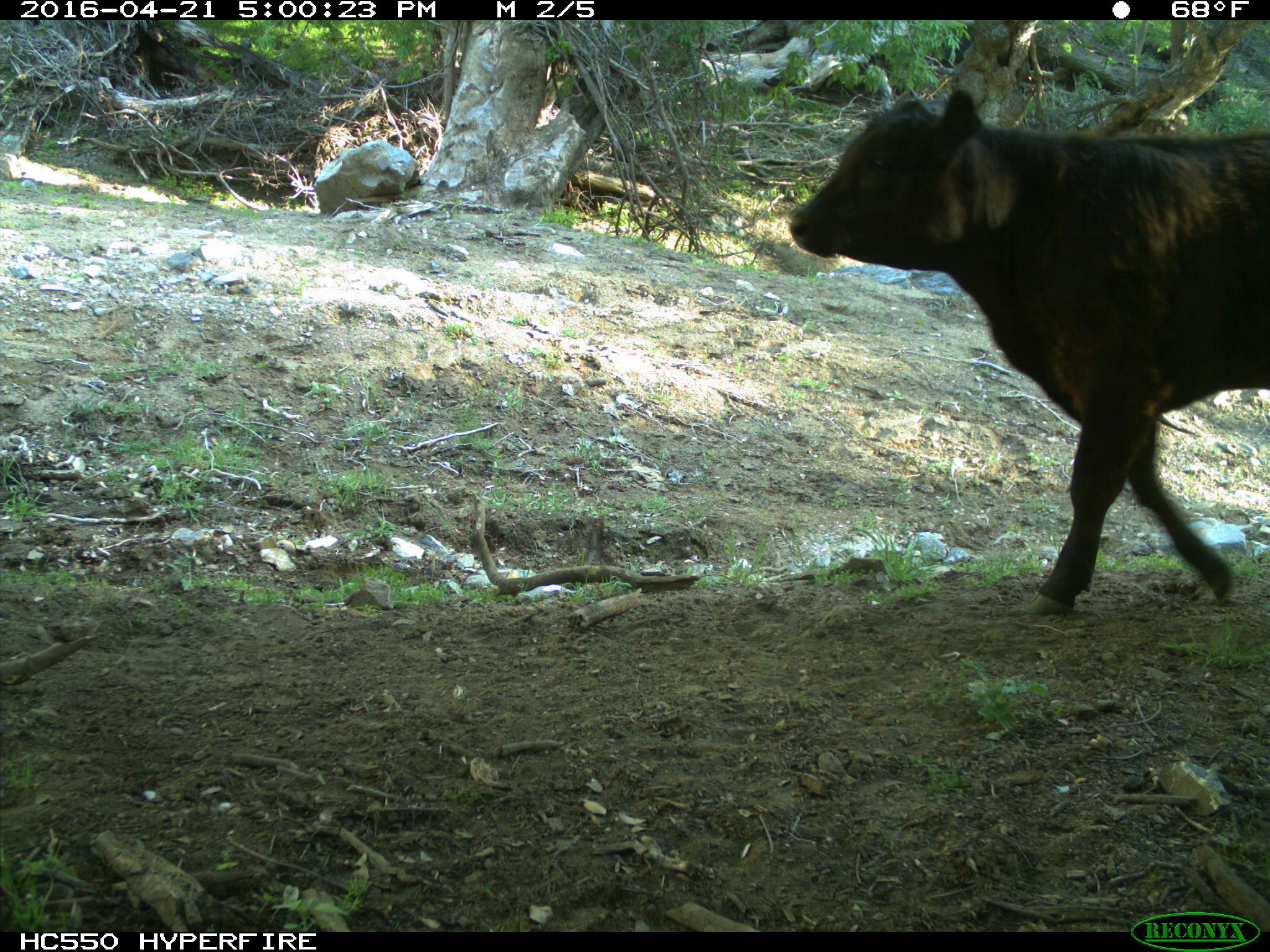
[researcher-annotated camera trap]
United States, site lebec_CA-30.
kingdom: Animalia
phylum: Chordata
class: Mammalia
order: Artiodactyla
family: Bovidae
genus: Bos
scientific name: Bos taurus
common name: domestic cow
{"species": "Bos taurus (domestic cow)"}